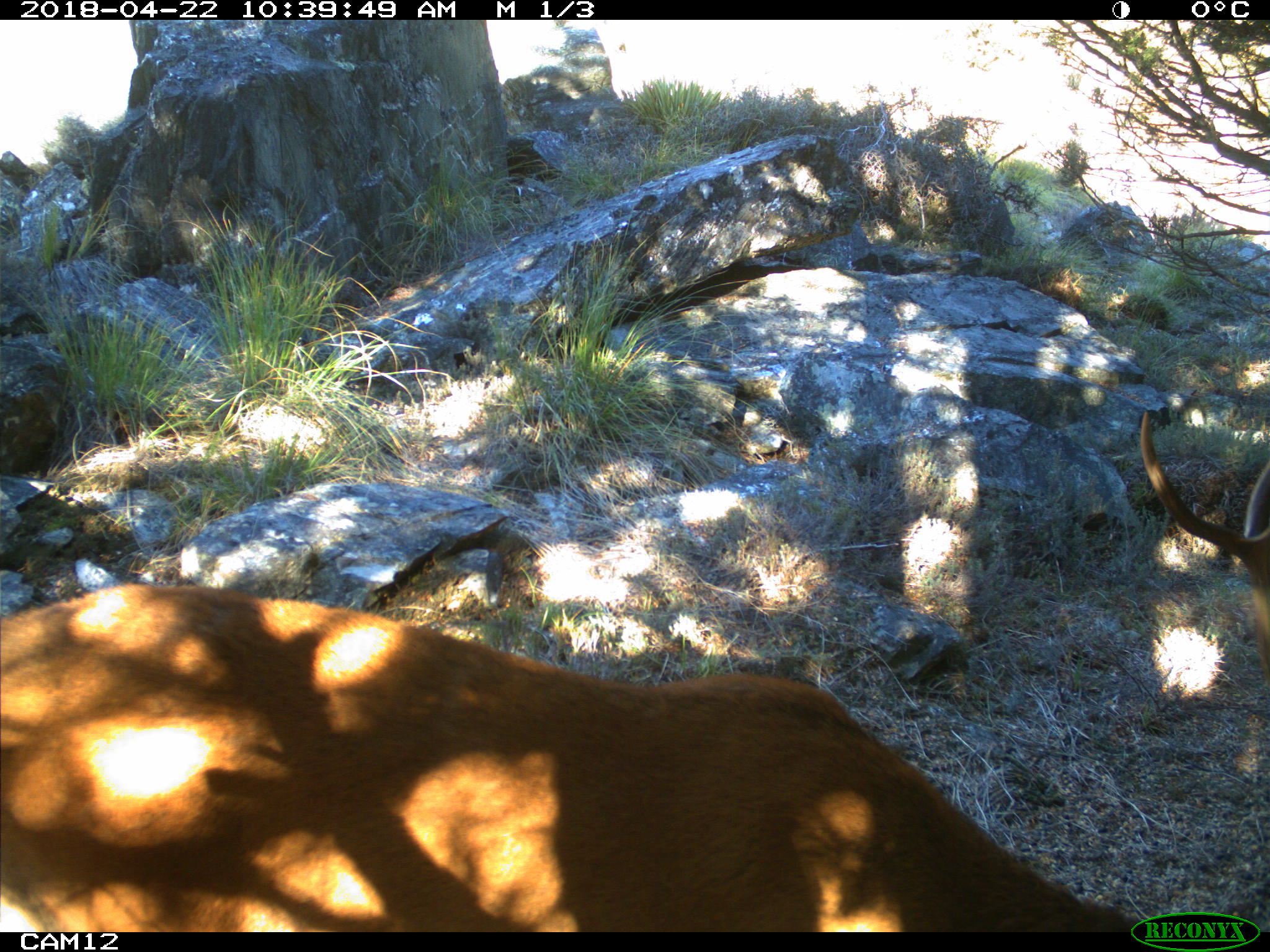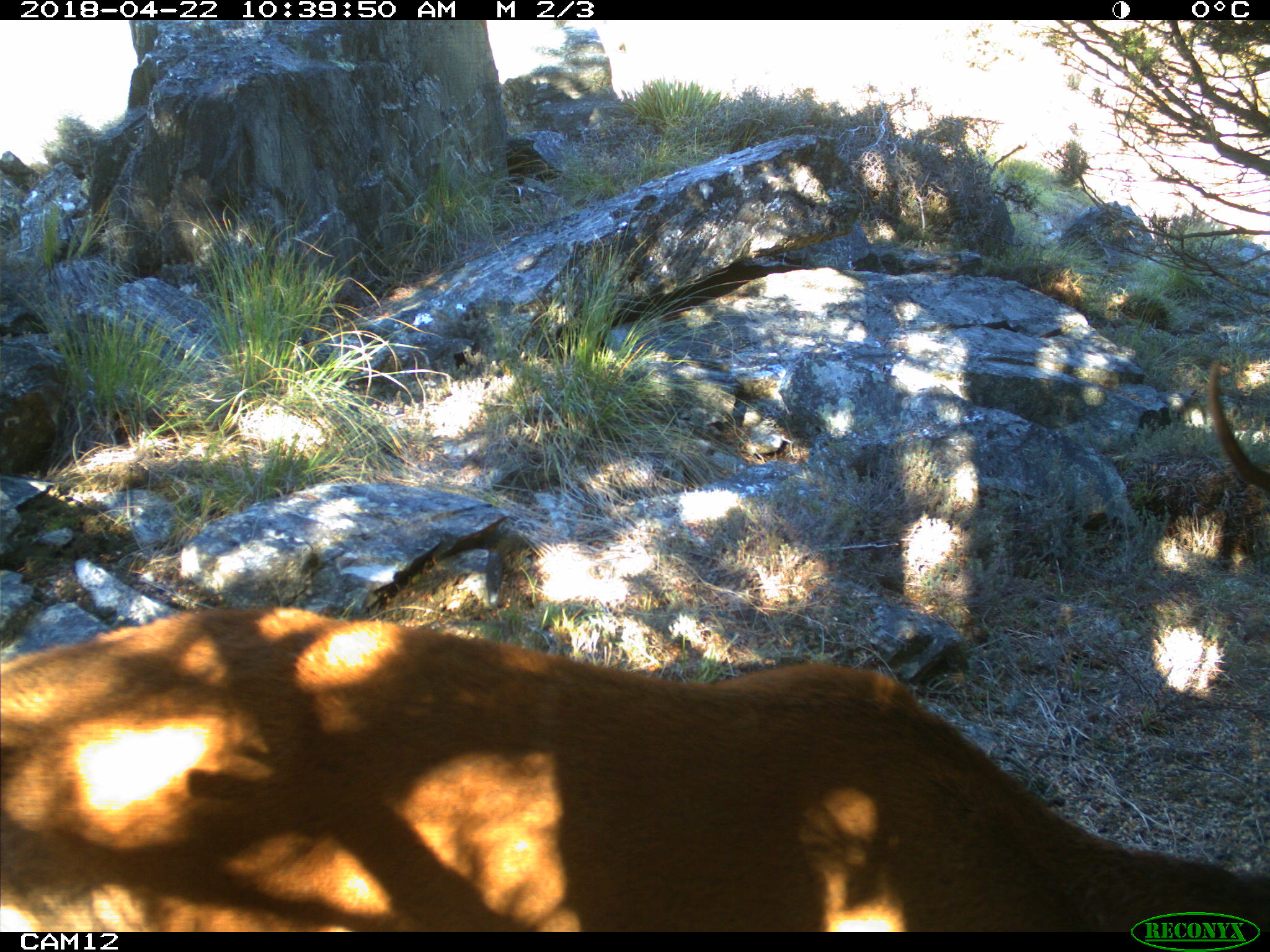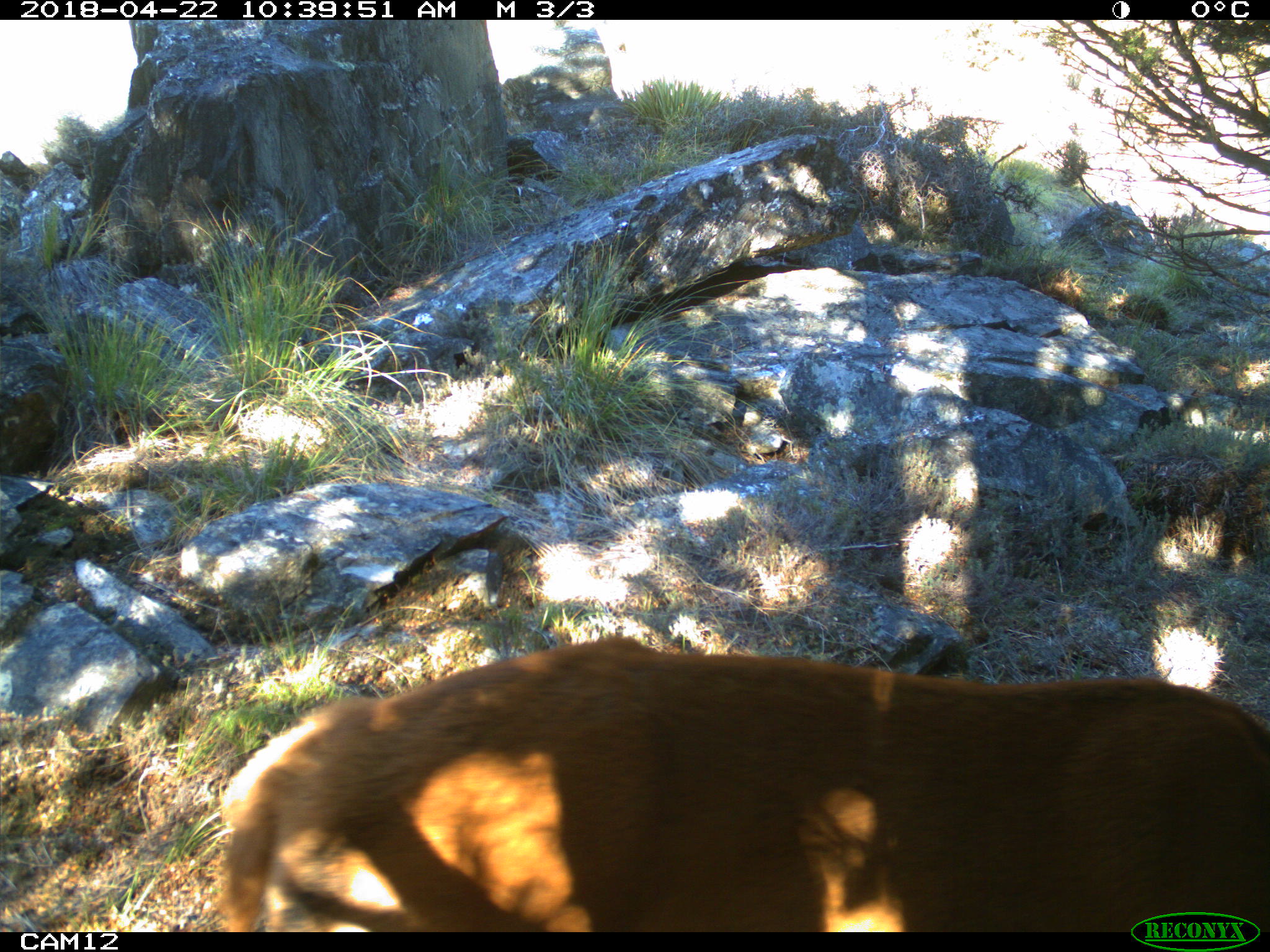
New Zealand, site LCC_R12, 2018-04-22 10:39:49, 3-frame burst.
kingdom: Animalia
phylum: Chordata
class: Mammalia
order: Artiodactyla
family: Cervidae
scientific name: Cervidae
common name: deer